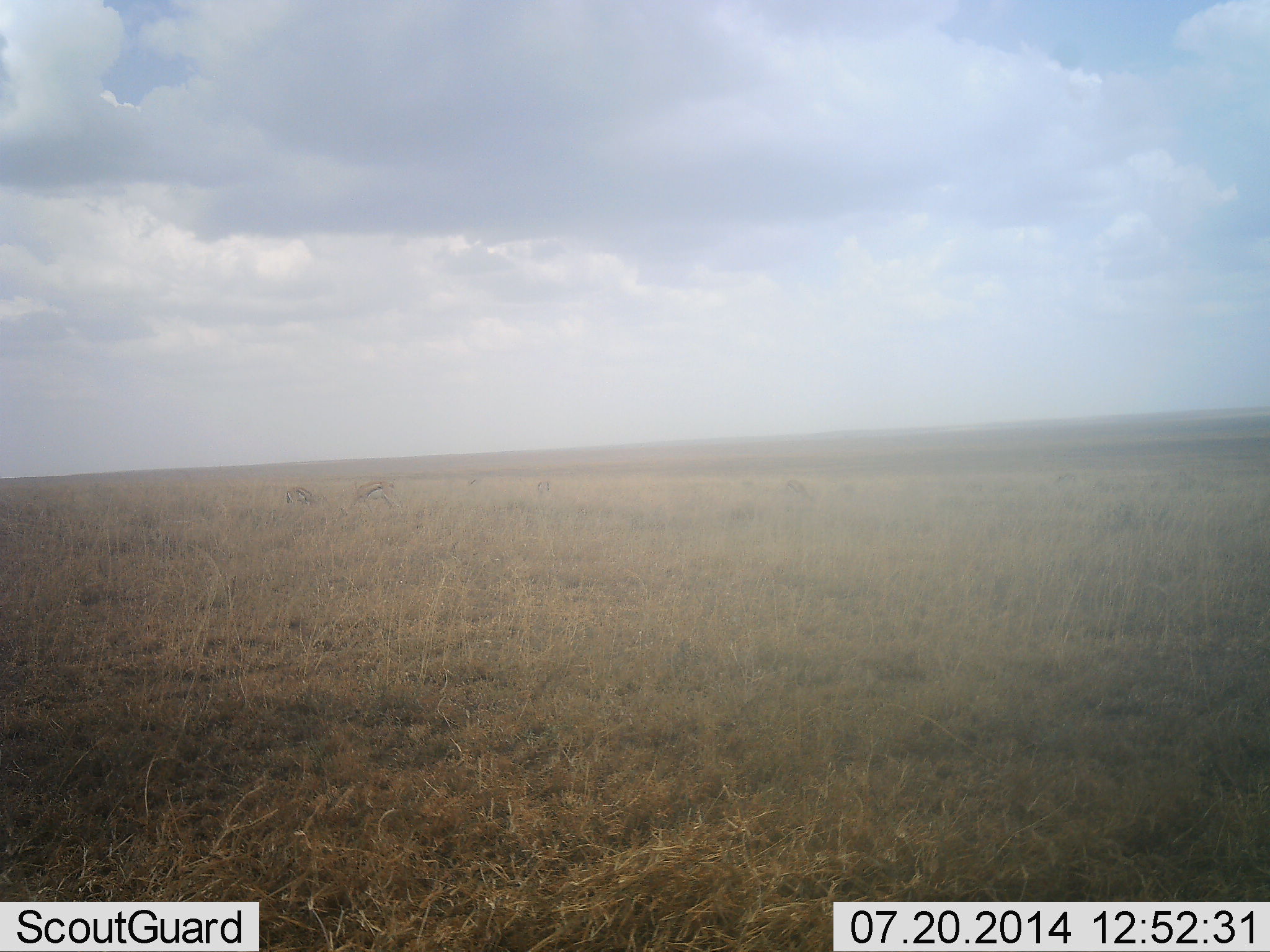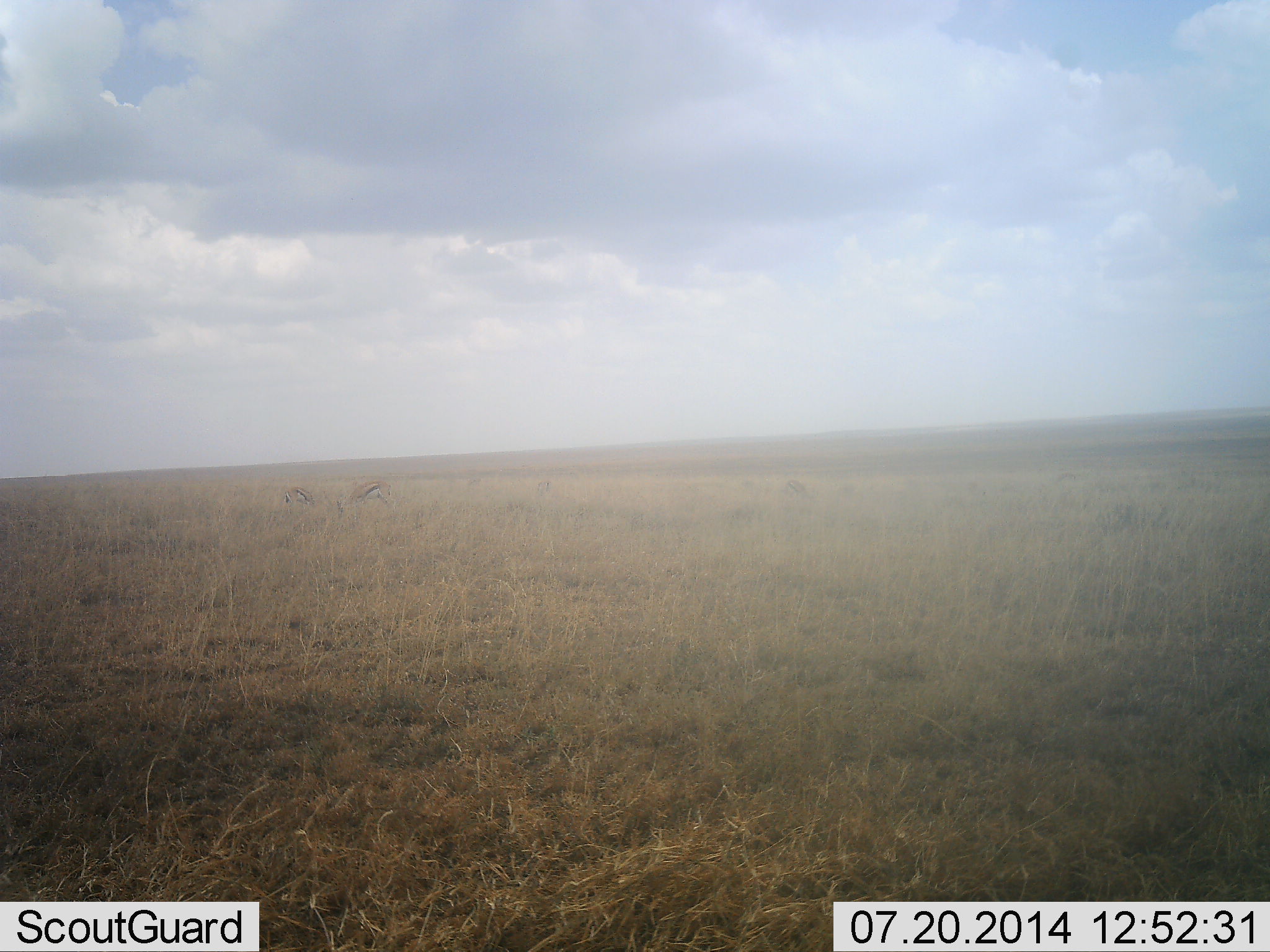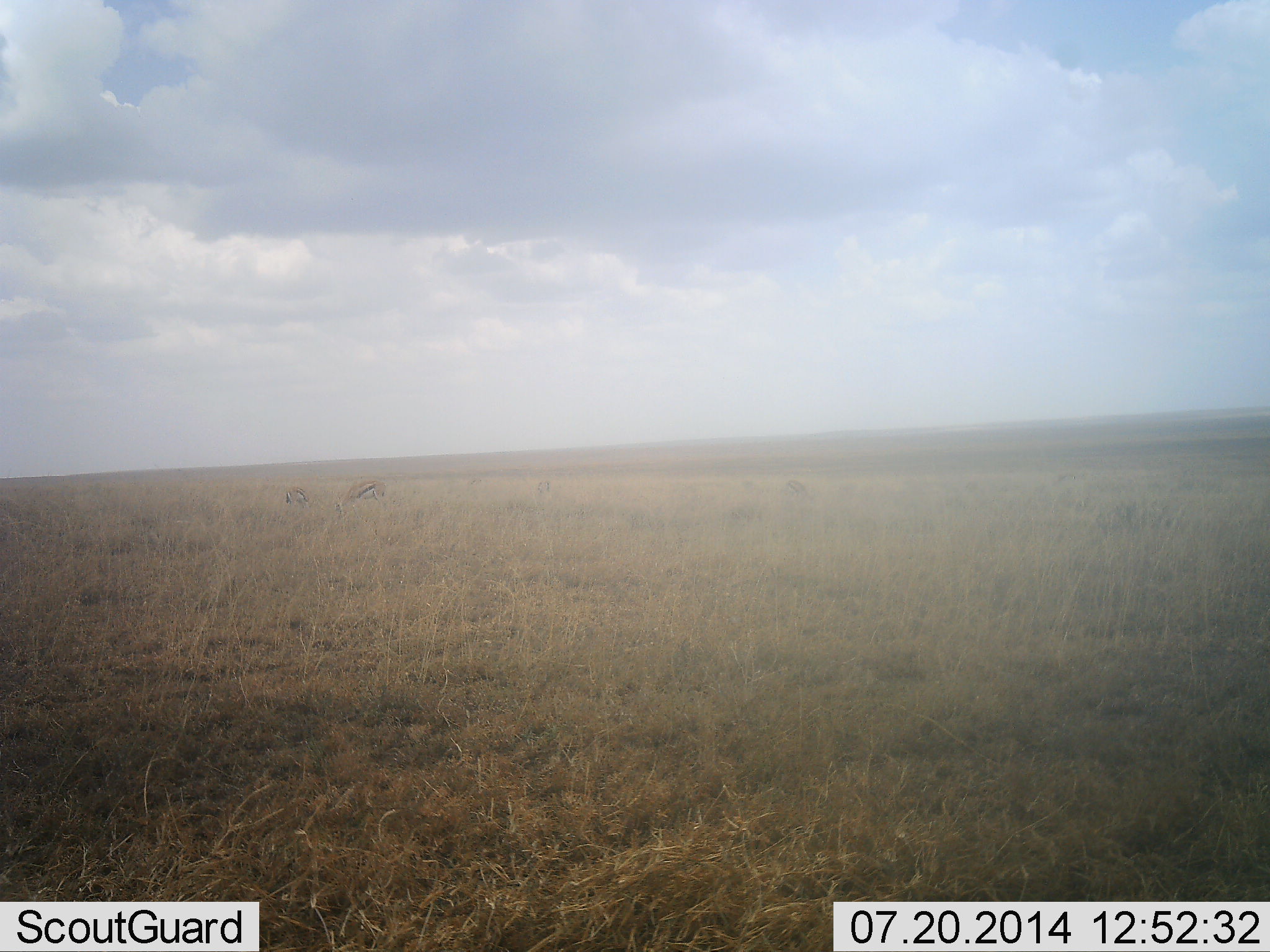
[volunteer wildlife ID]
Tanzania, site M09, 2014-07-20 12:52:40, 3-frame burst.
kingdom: Animalia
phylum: Chordata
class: Mammalia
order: Artiodactyla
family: Bovidae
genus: Eudorcas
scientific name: Eudorcas thomsonii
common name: thomson's gazelle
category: gazellethomsons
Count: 2.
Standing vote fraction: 20%.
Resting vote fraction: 0%.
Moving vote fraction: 0%.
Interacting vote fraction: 0%.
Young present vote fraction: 0%.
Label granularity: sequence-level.